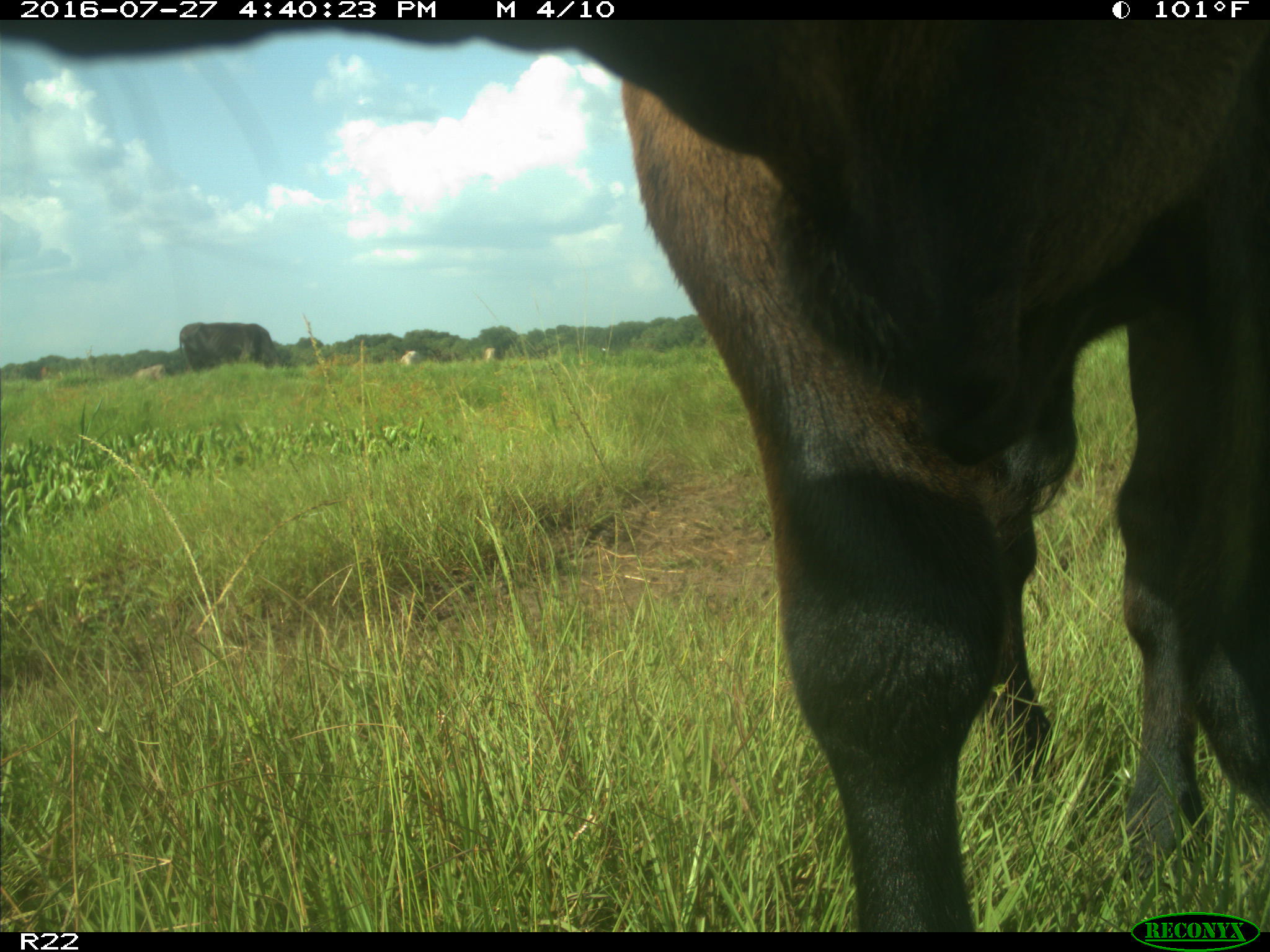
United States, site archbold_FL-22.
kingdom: Animalia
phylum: Chordata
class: Mammalia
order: Artiodactyla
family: Bovidae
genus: Bos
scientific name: Bos taurus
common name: domestic cow